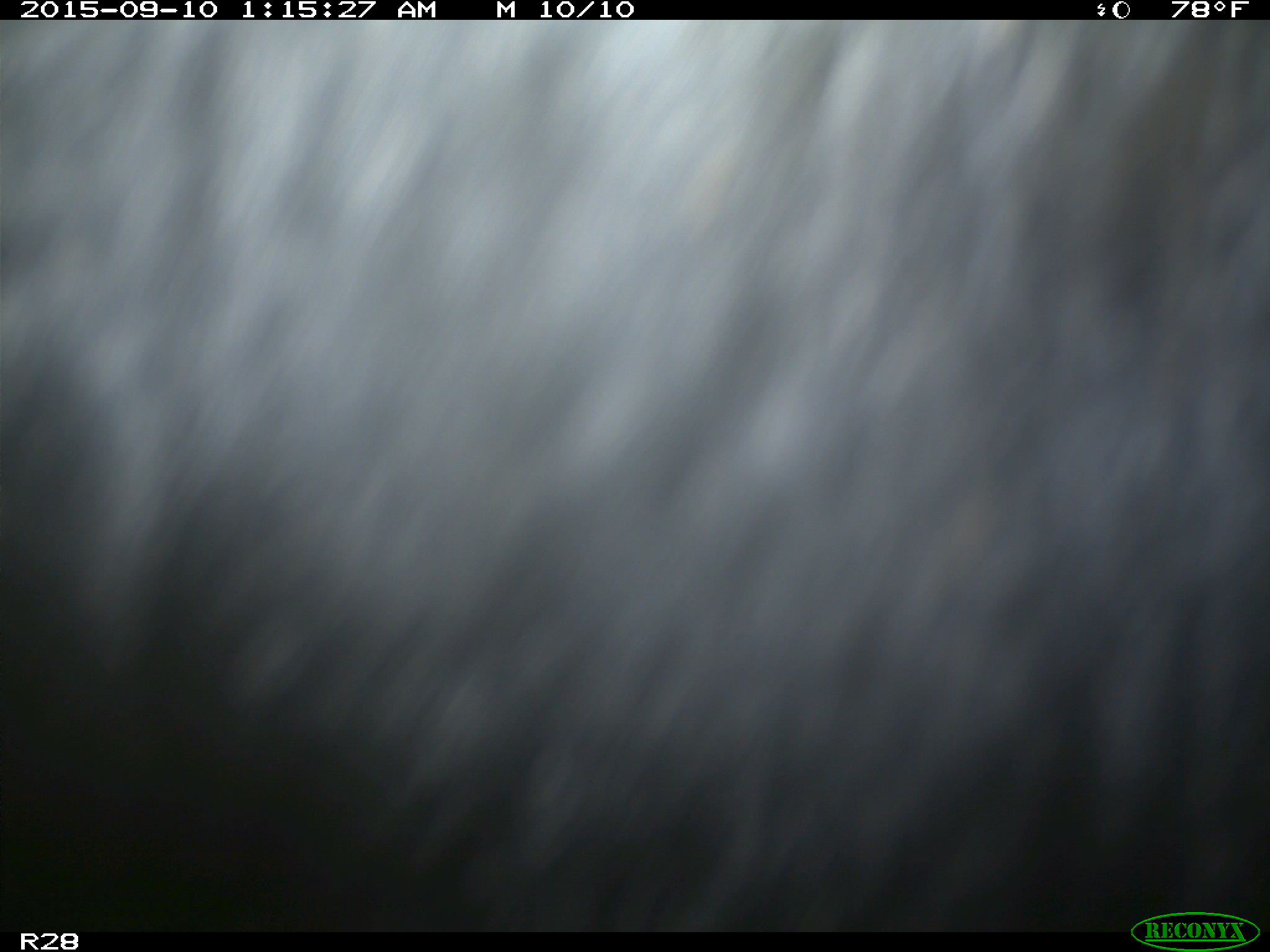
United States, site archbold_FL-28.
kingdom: Animalia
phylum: Chordata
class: Mammalia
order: Artiodactyla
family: Bovidae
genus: Bos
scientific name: Bos taurus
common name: domestic cow